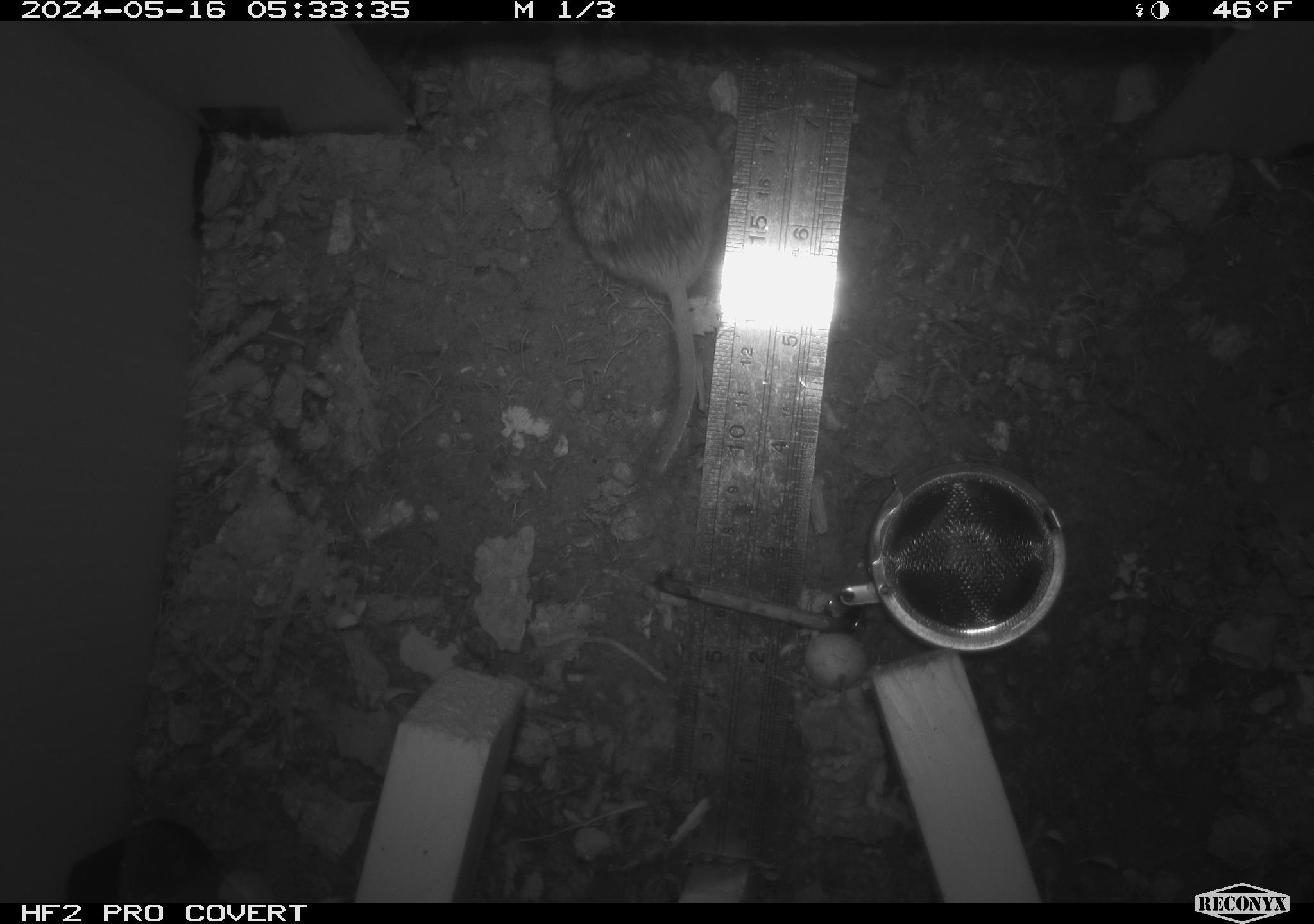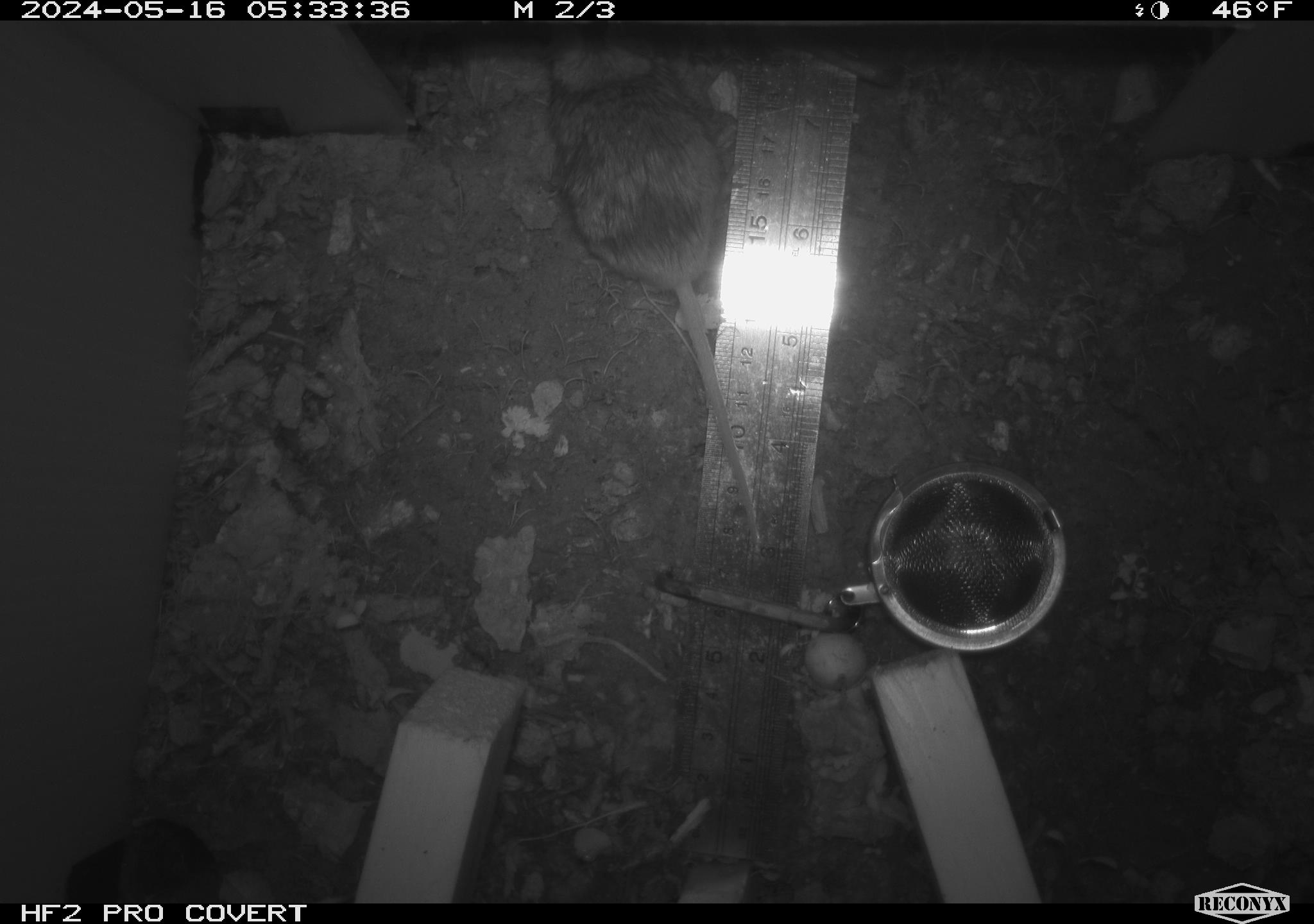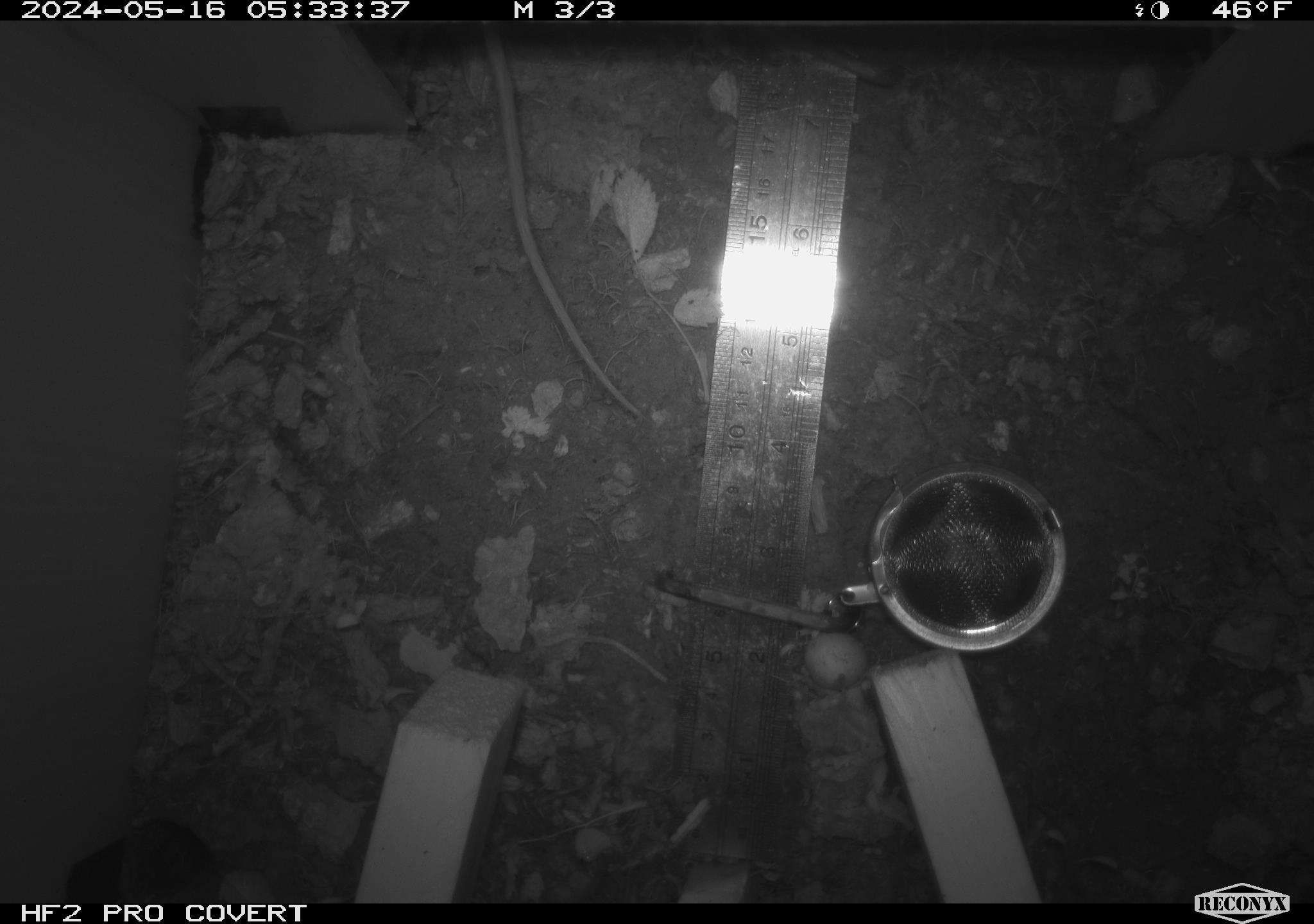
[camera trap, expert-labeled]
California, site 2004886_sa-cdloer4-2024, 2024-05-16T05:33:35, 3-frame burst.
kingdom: Animalia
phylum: Chordata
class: Mammalia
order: Rodentia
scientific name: Rodentia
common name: mouse species